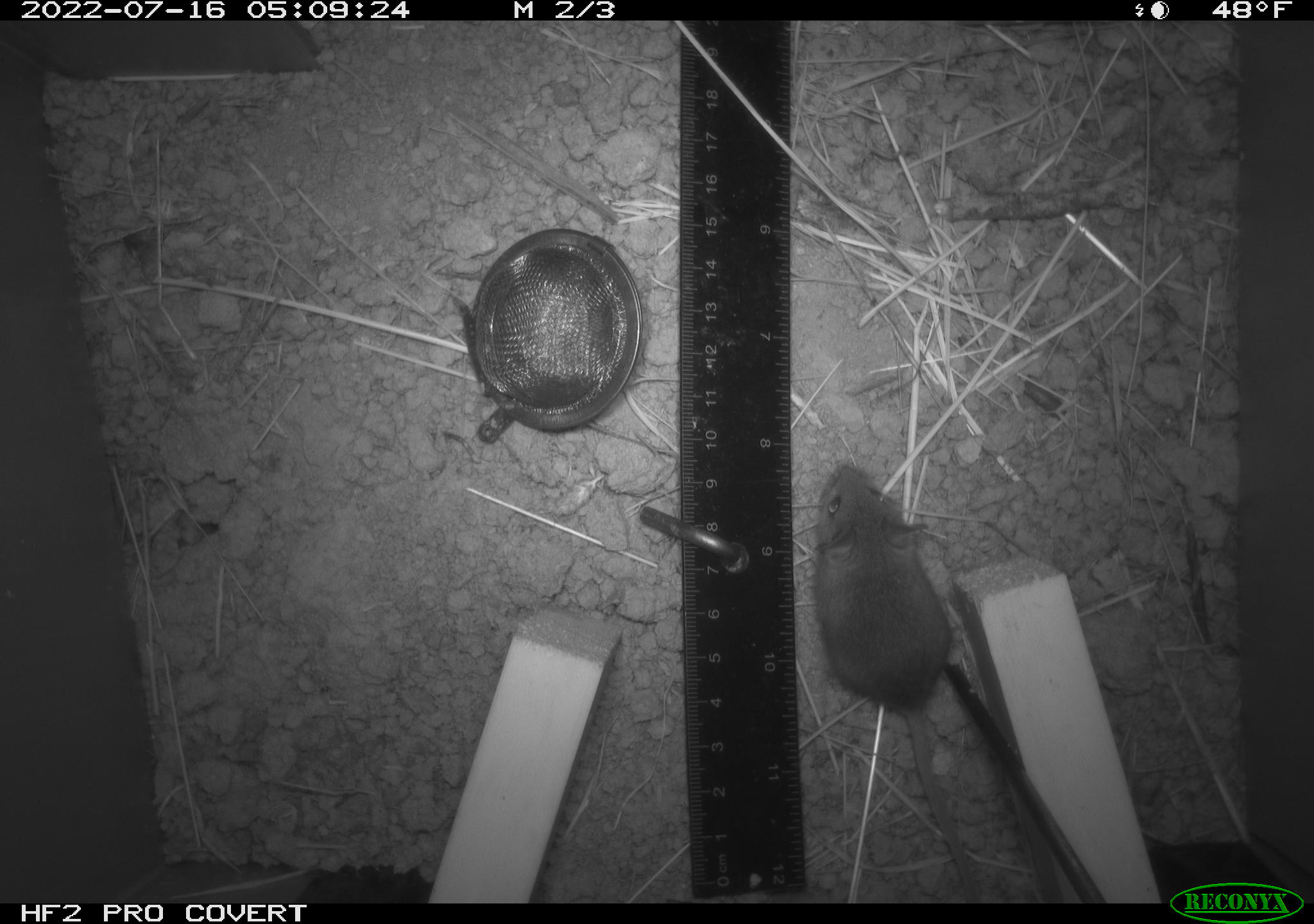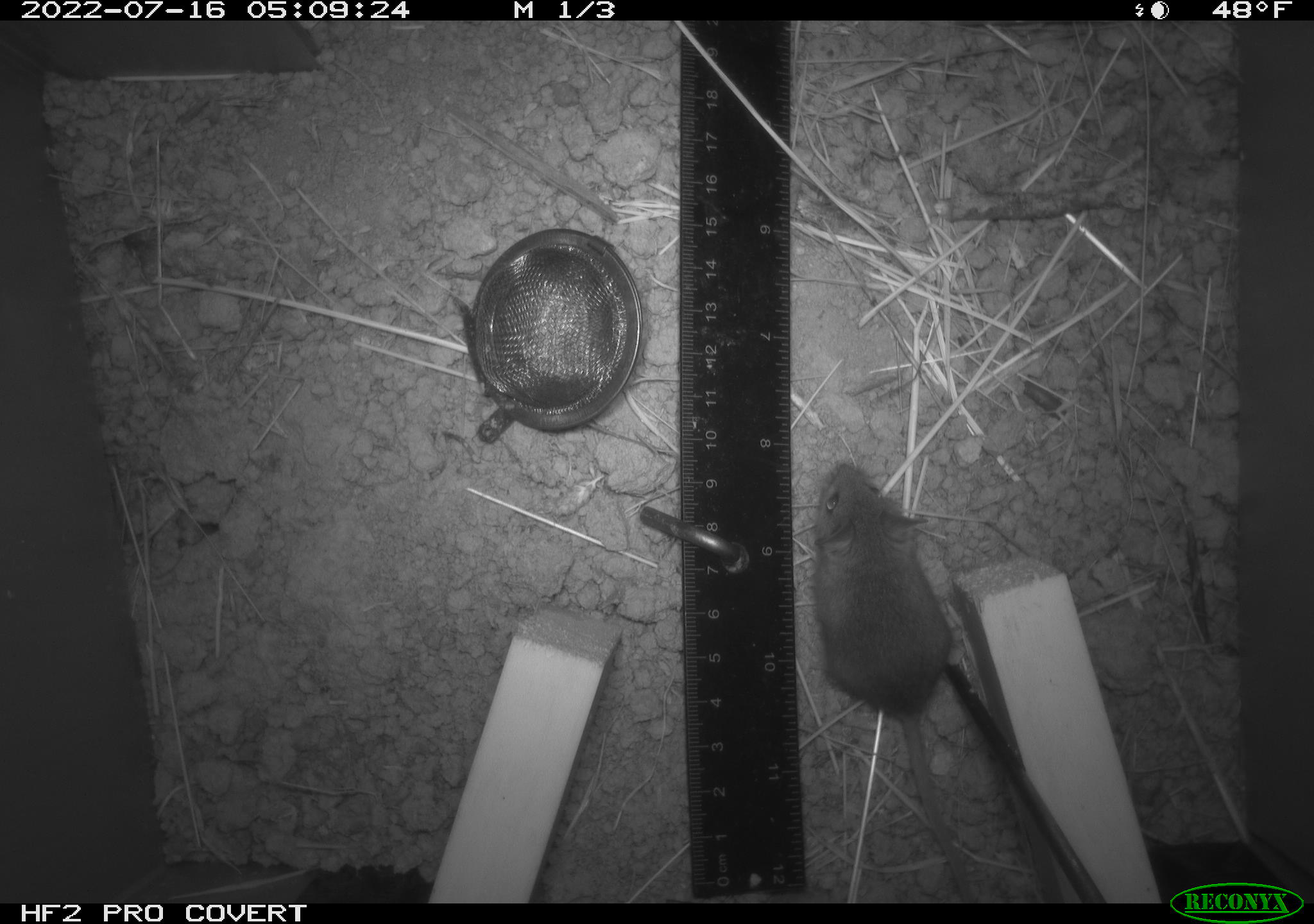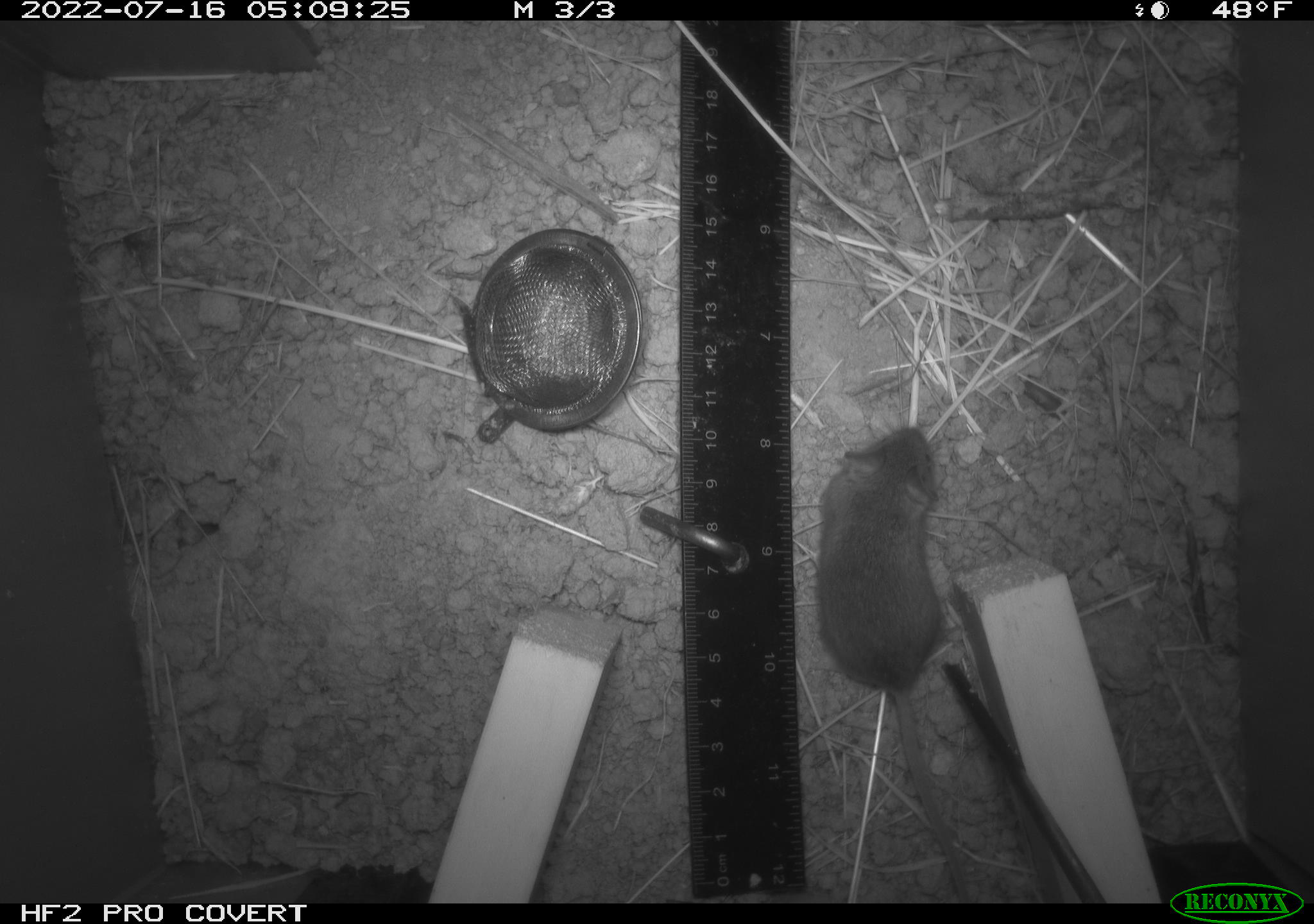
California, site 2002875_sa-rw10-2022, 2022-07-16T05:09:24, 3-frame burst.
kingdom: Animalia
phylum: Chordata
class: Mammalia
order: Rodentia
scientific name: Rodentia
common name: mouse species